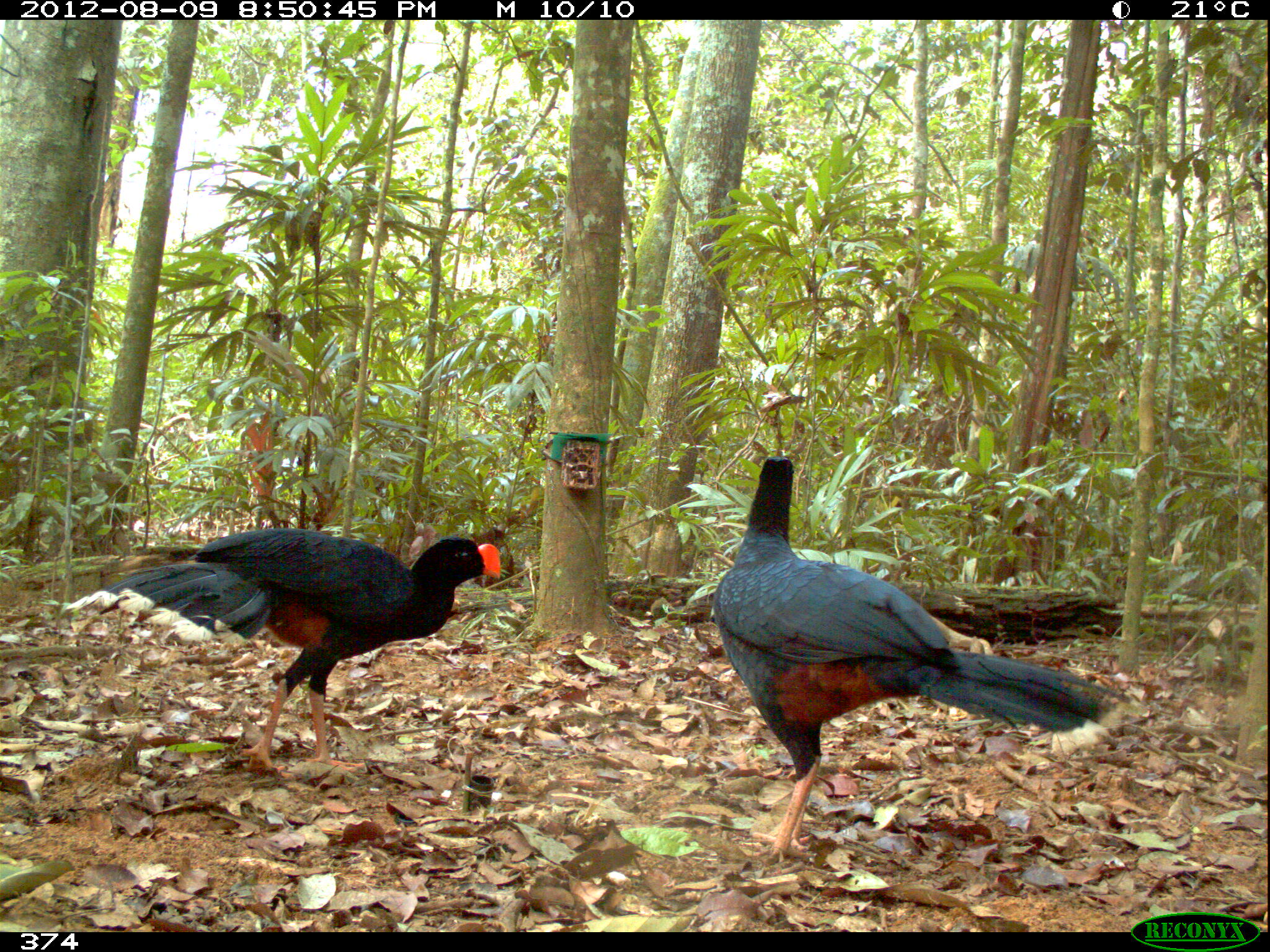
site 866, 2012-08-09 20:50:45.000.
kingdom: Animalia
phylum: Chordata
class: Aves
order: Galliformes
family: Cracidae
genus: Mitu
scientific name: Mitu tuberosum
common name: razor-billed curassow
Mitu tuberosum (razor-billed curassow).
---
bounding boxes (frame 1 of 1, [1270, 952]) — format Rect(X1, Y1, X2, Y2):
mitu tuberosum: Rect(705, 455, 1132, 867); Rect(61, 527, 500, 773)